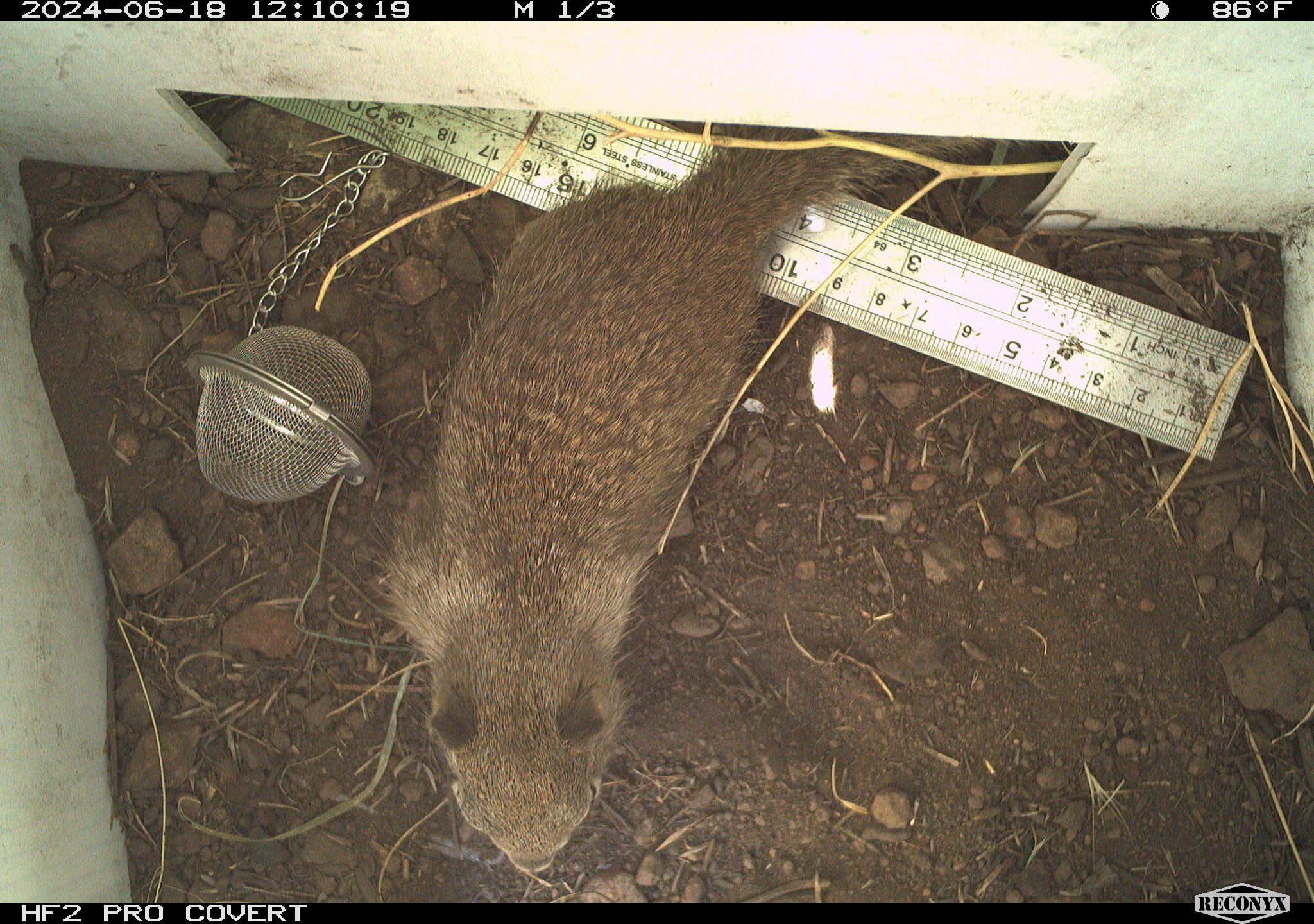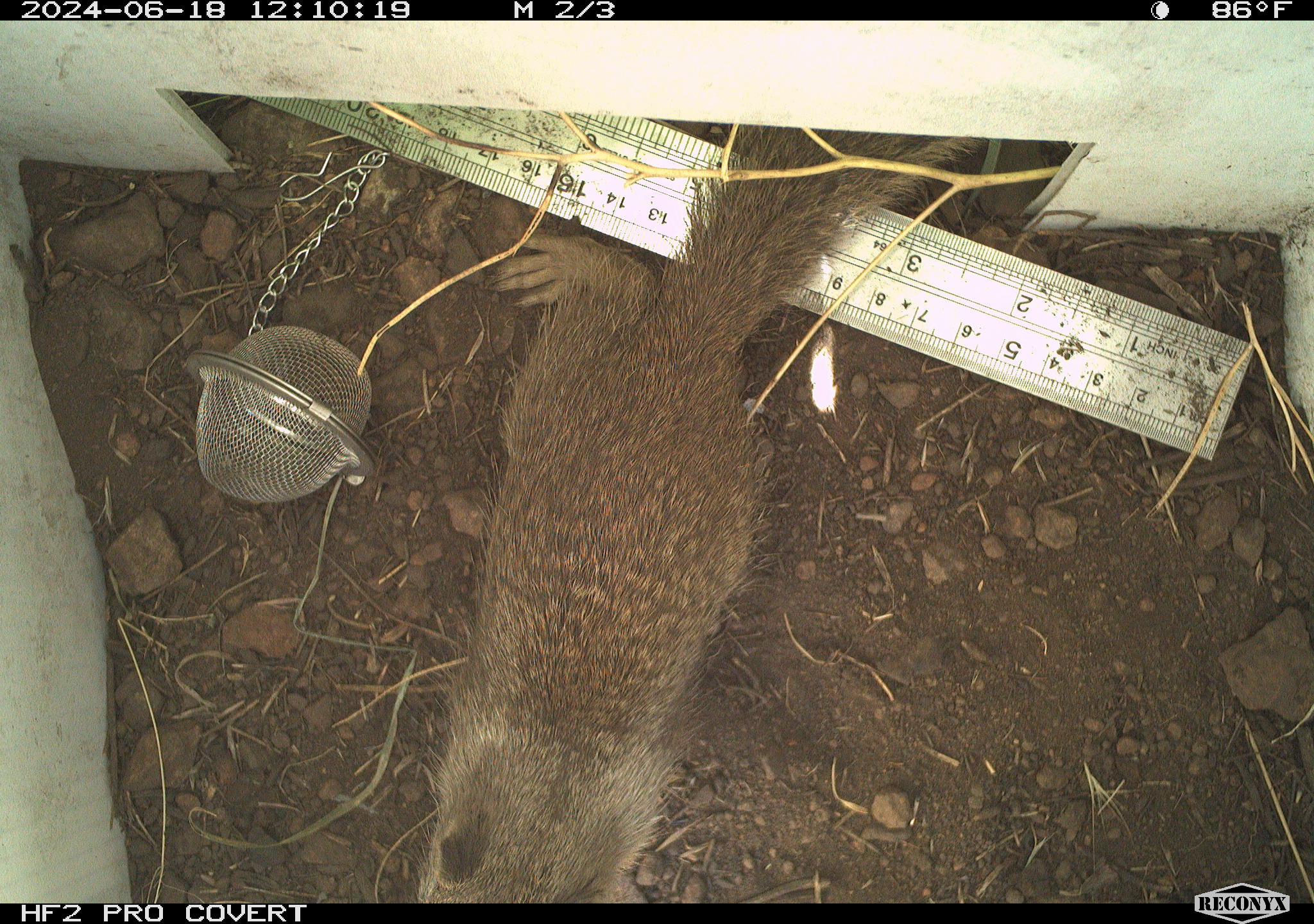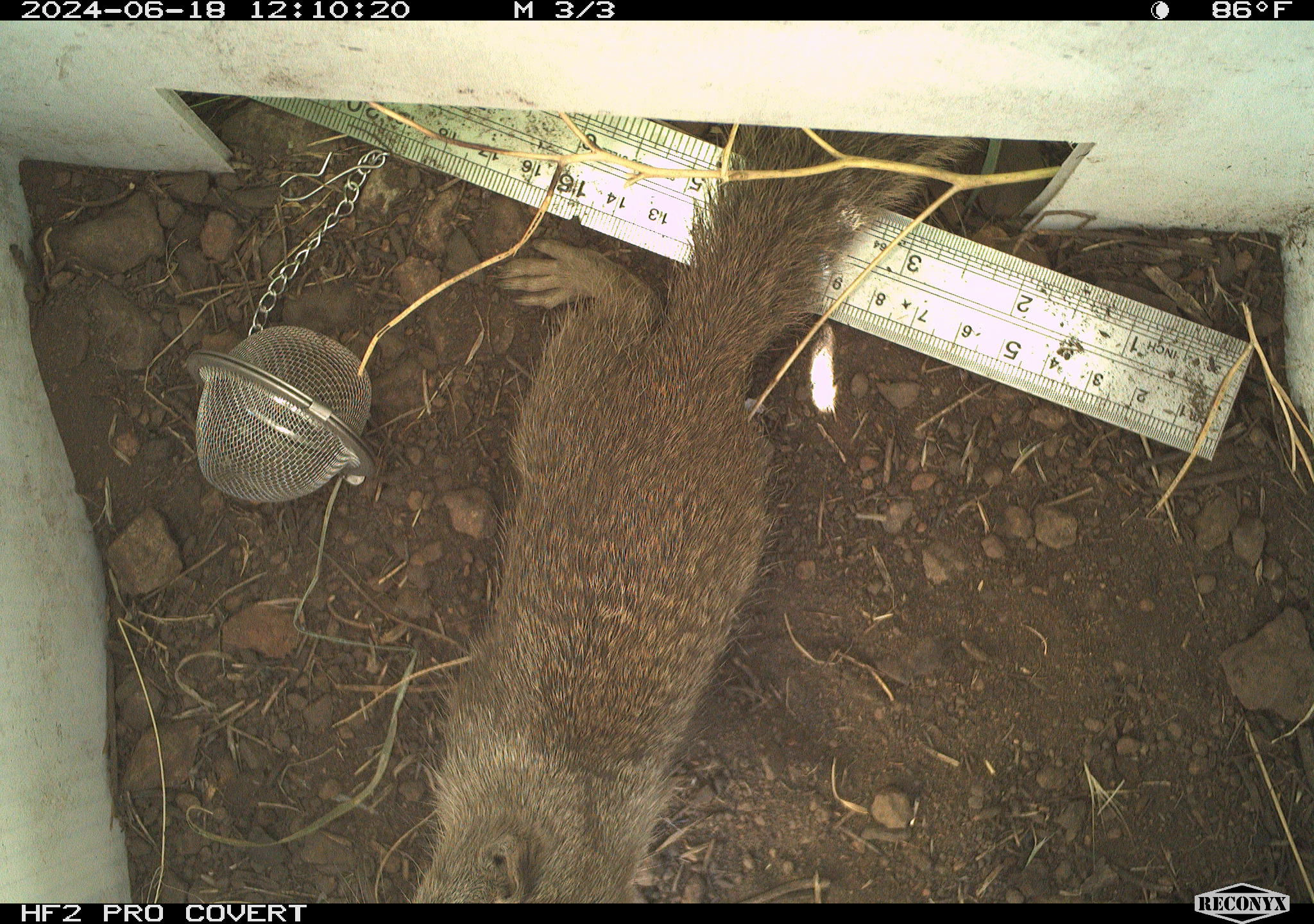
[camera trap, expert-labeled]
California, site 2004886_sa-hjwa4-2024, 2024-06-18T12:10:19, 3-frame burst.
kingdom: Animalia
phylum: Chordata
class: Mammalia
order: Rodentia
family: Sciuridae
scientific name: Sciuridae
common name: squirrels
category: sciuridae family